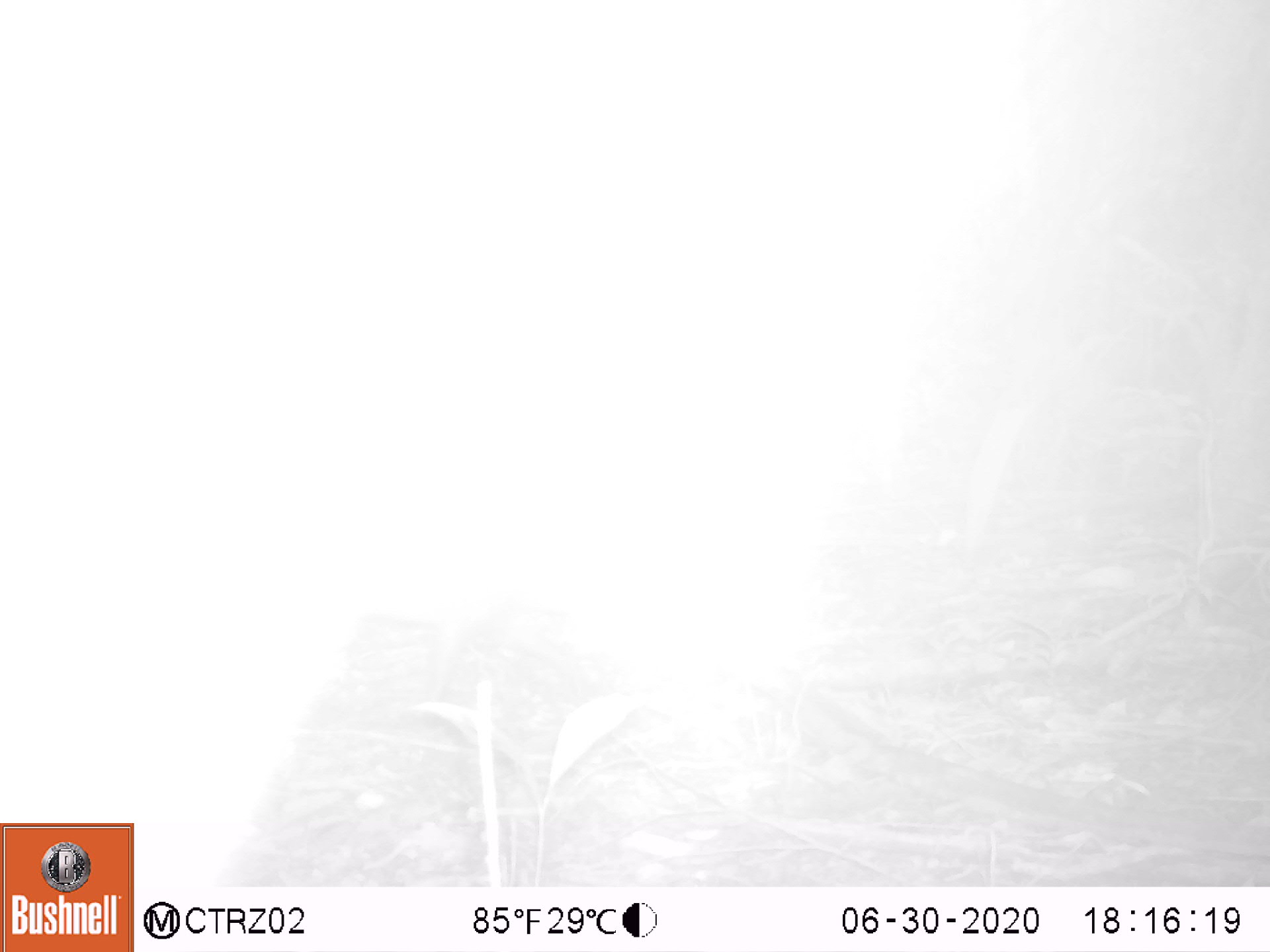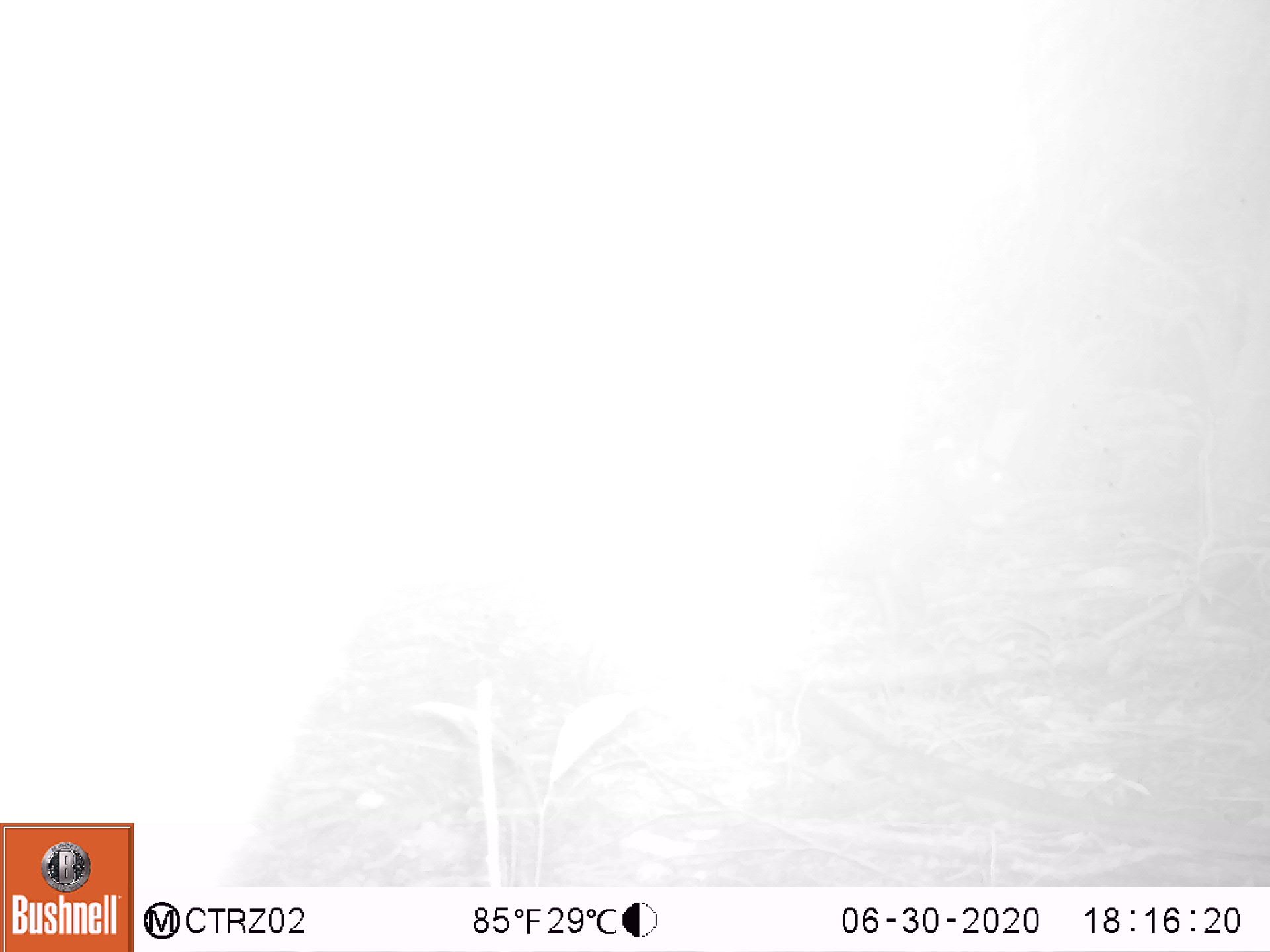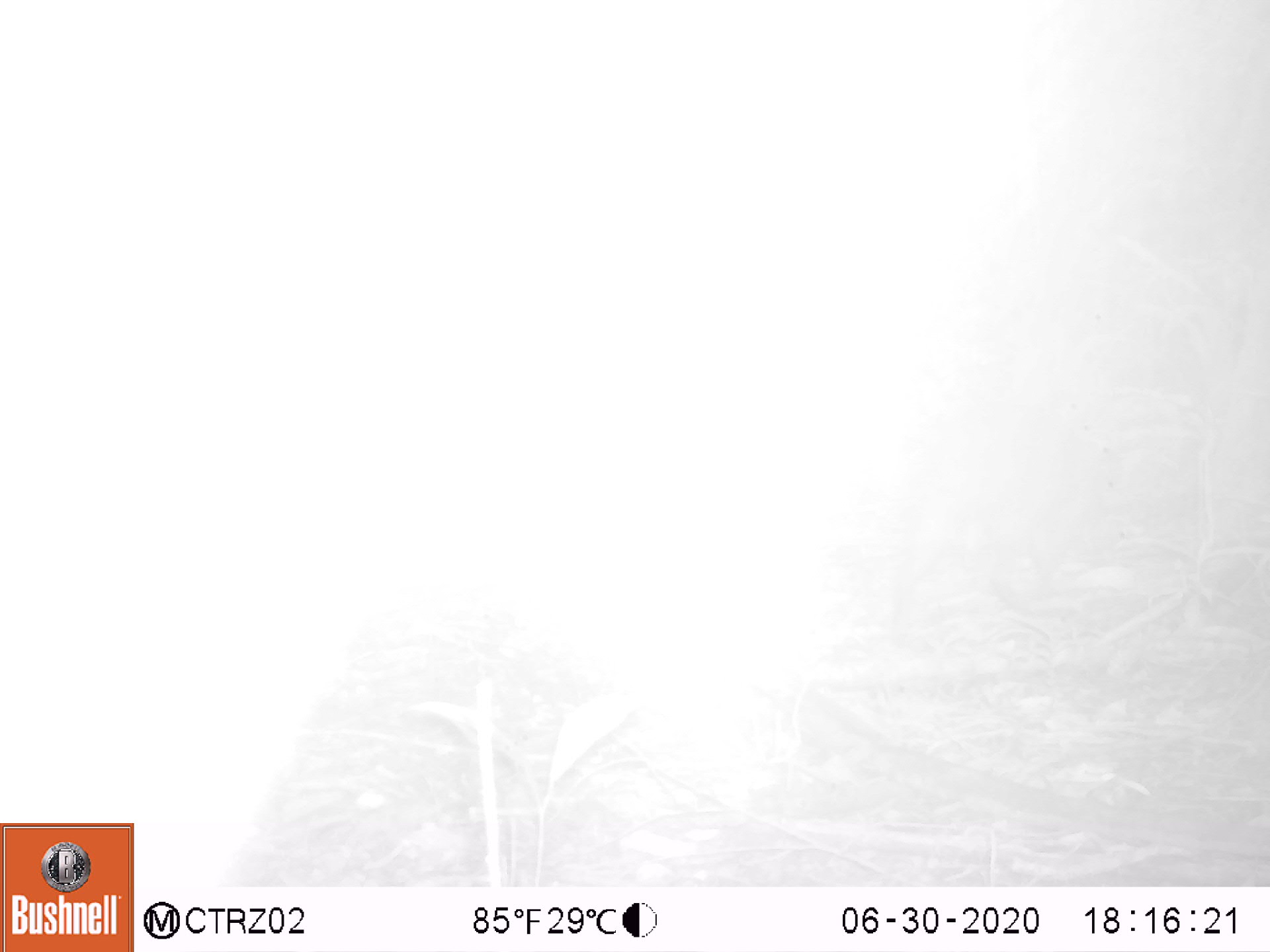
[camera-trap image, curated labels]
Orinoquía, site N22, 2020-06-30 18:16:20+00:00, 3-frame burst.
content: unidentified animal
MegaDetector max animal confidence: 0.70